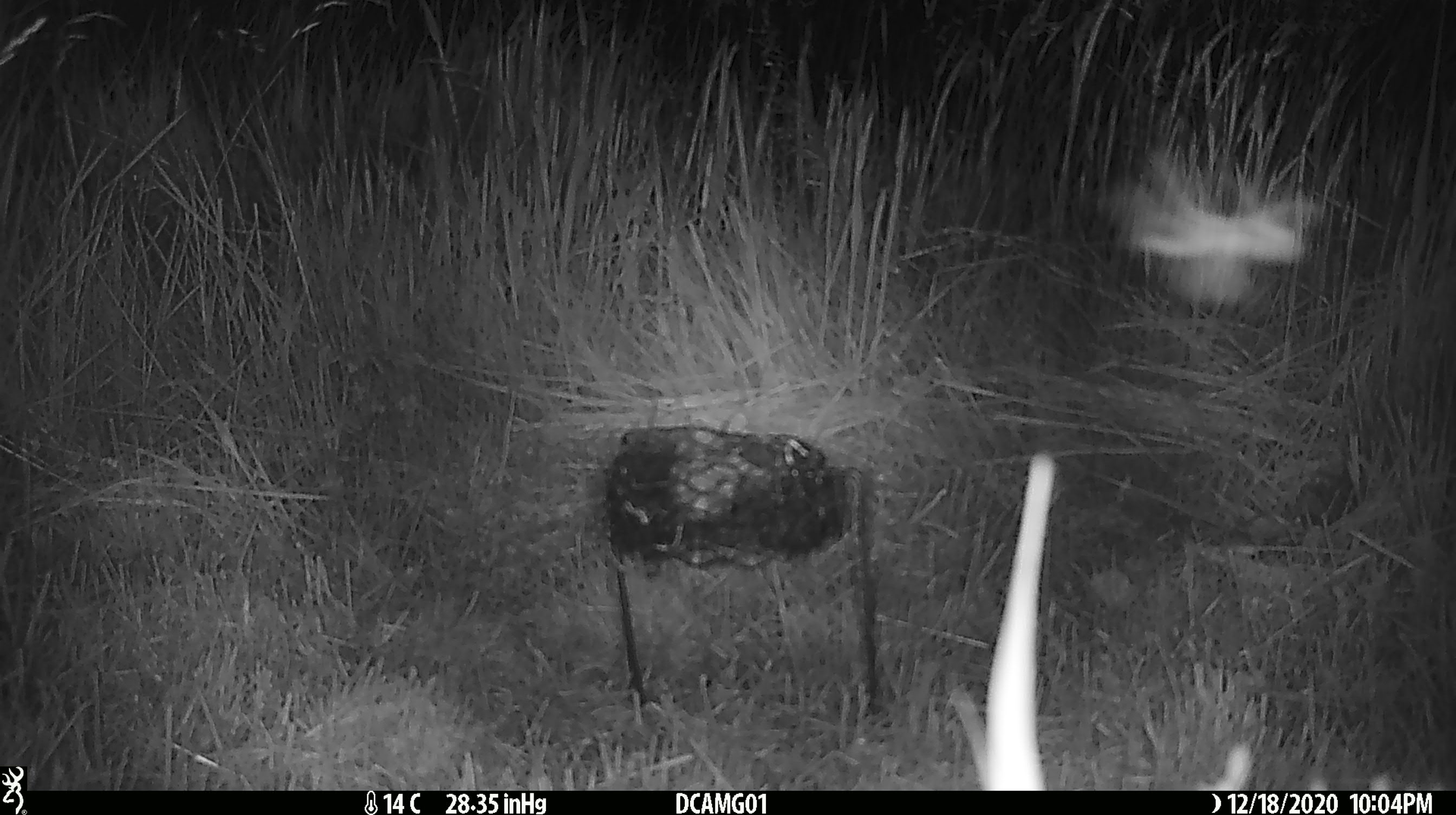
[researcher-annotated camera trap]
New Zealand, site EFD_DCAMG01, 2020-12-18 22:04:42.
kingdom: Animalia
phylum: Arthropoda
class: Insecta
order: Lepidoptera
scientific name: Lepidoptera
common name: moth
Moth (Lepidoptera).